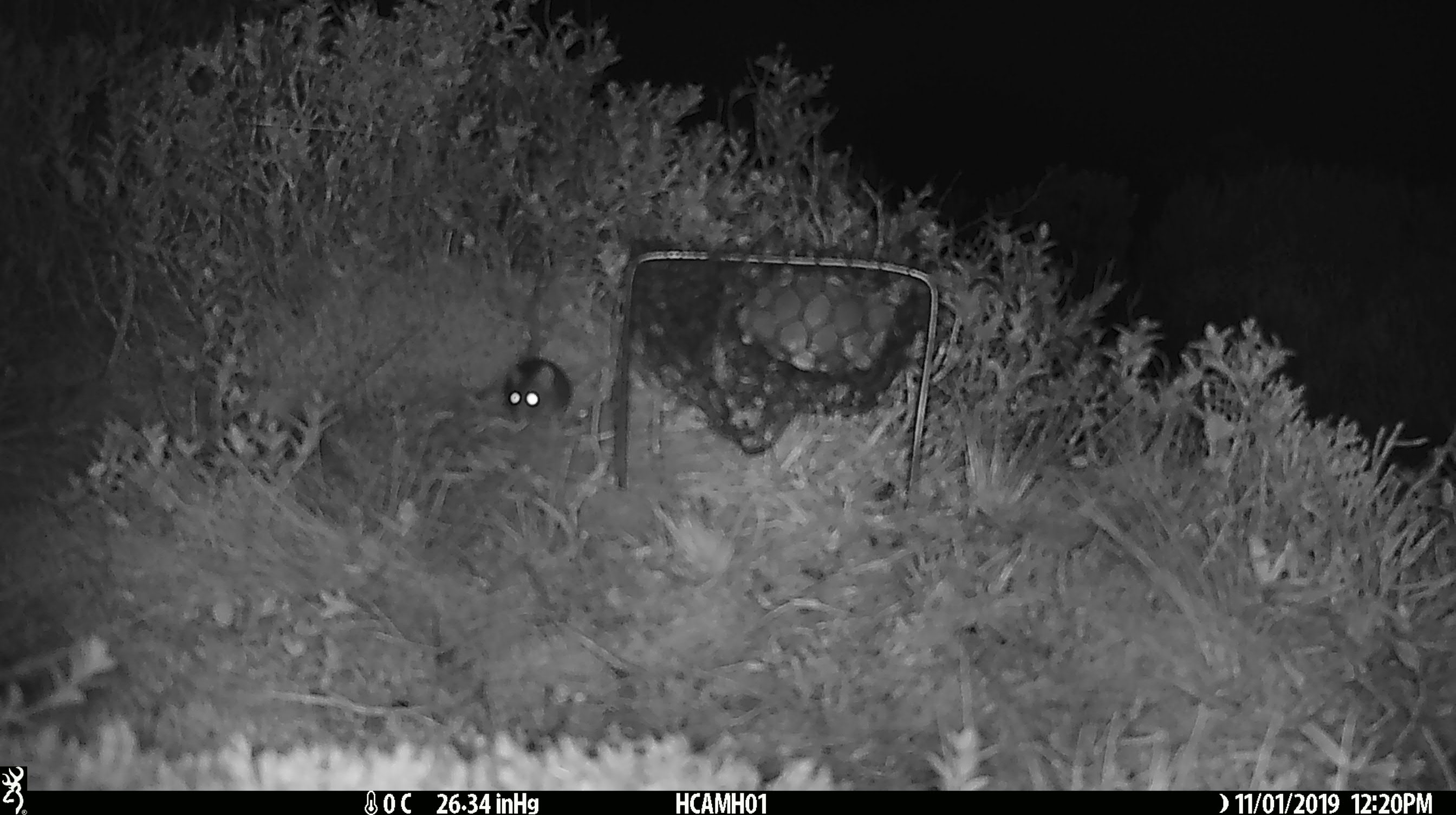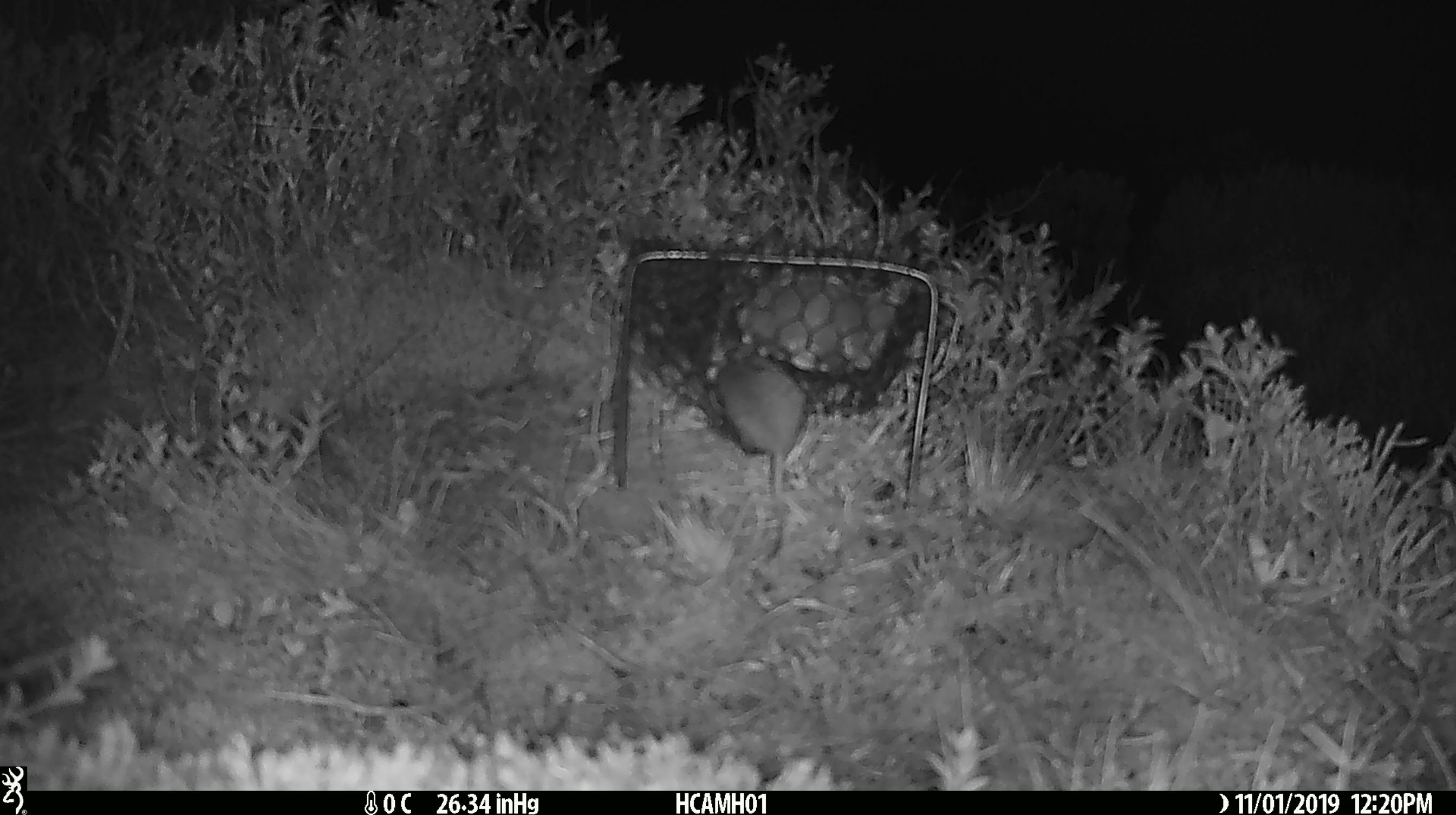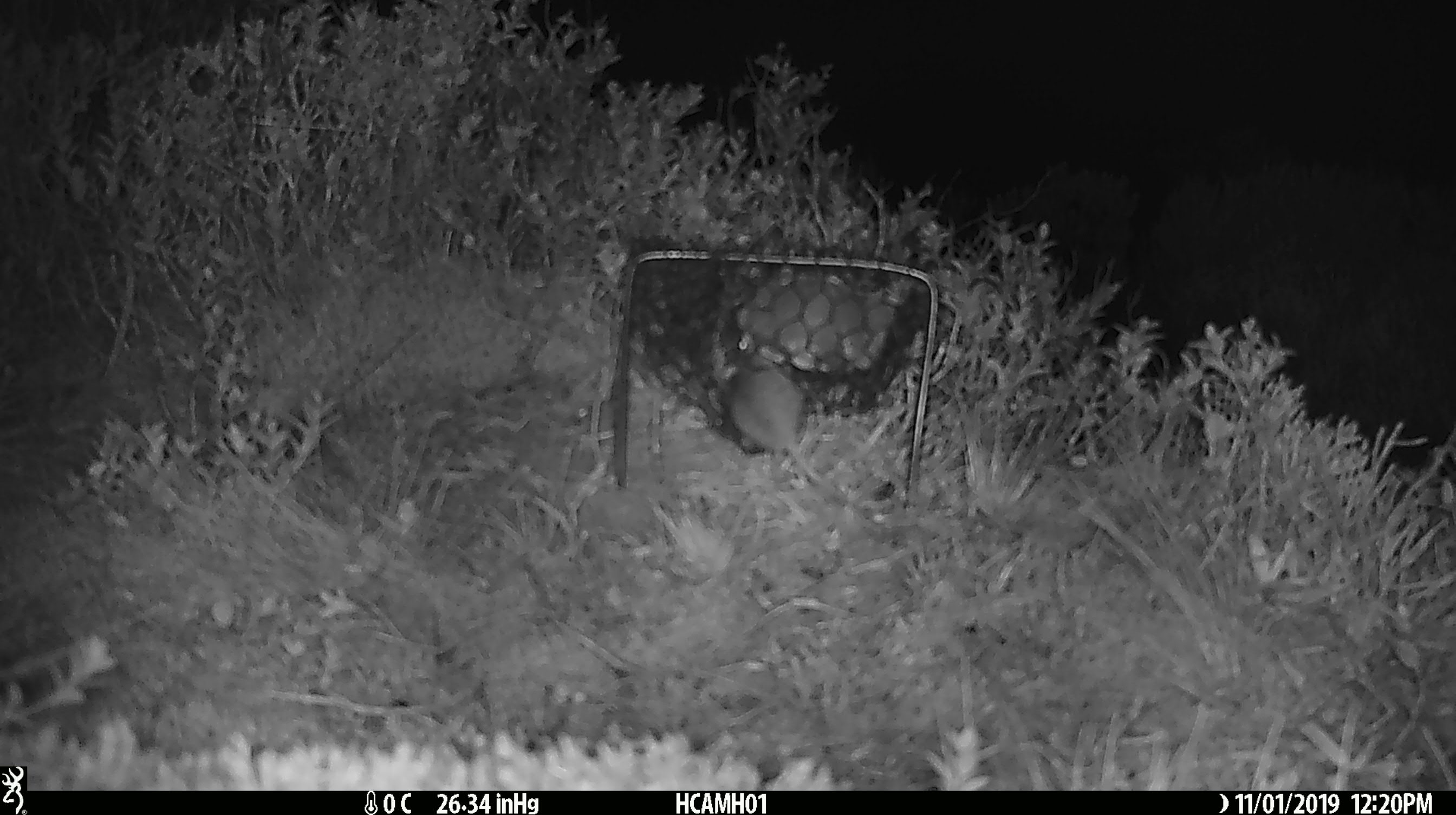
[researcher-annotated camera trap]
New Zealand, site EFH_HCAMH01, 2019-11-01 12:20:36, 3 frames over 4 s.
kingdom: Animalia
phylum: Chordata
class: Mammalia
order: Rodentia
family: Muridae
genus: Mus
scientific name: Mus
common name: mouse